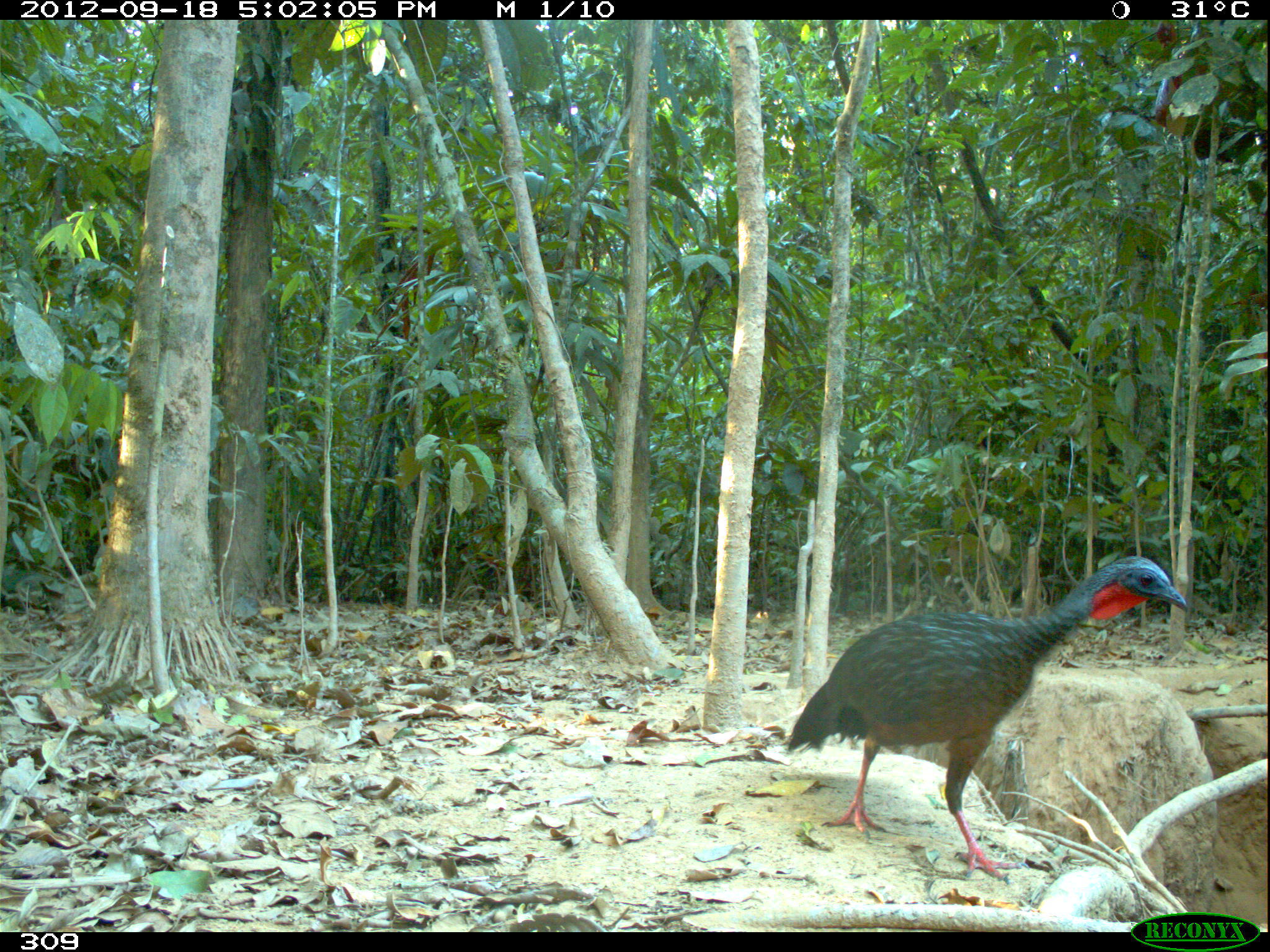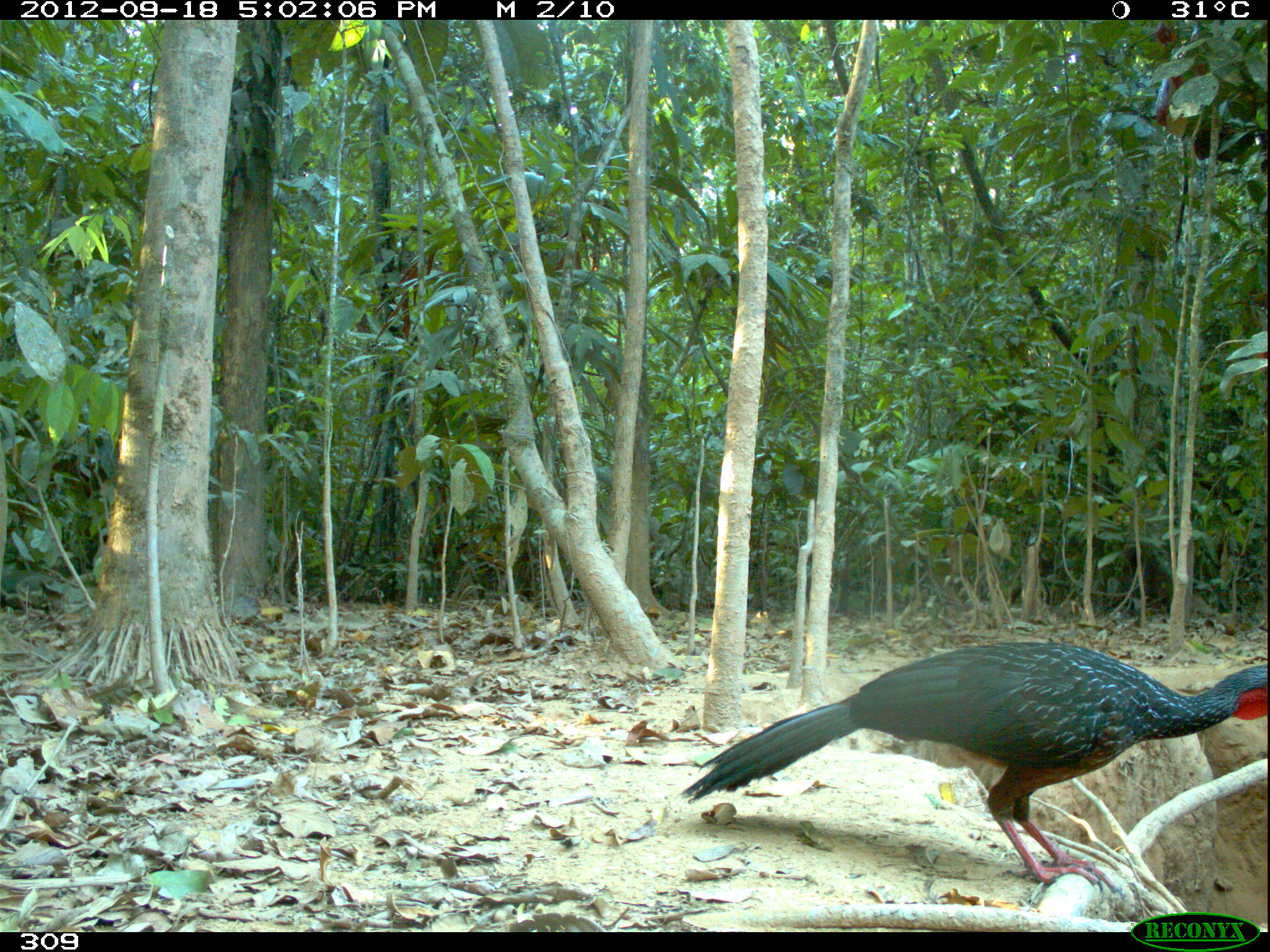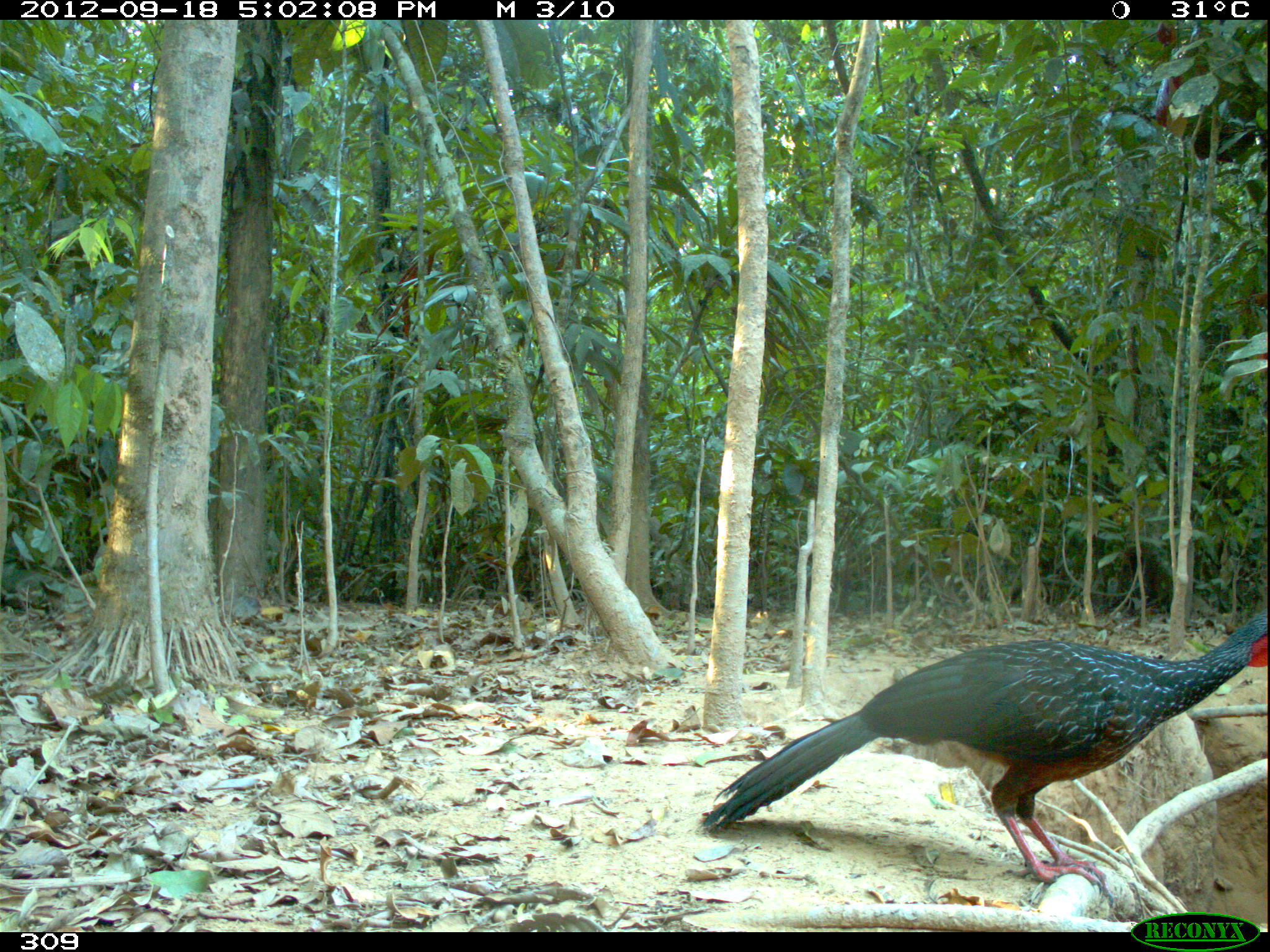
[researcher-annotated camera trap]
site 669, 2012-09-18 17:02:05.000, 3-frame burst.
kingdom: Animalia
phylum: Chordata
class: Aves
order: Galliformes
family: Cracidae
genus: Penelope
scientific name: Penelope jacquacu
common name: spix's guan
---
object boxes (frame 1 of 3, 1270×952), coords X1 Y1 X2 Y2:
penelope jacquacu: 784 555 1187 885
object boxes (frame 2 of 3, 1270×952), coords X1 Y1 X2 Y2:
penelope jacquacu: 678 637 1269 897